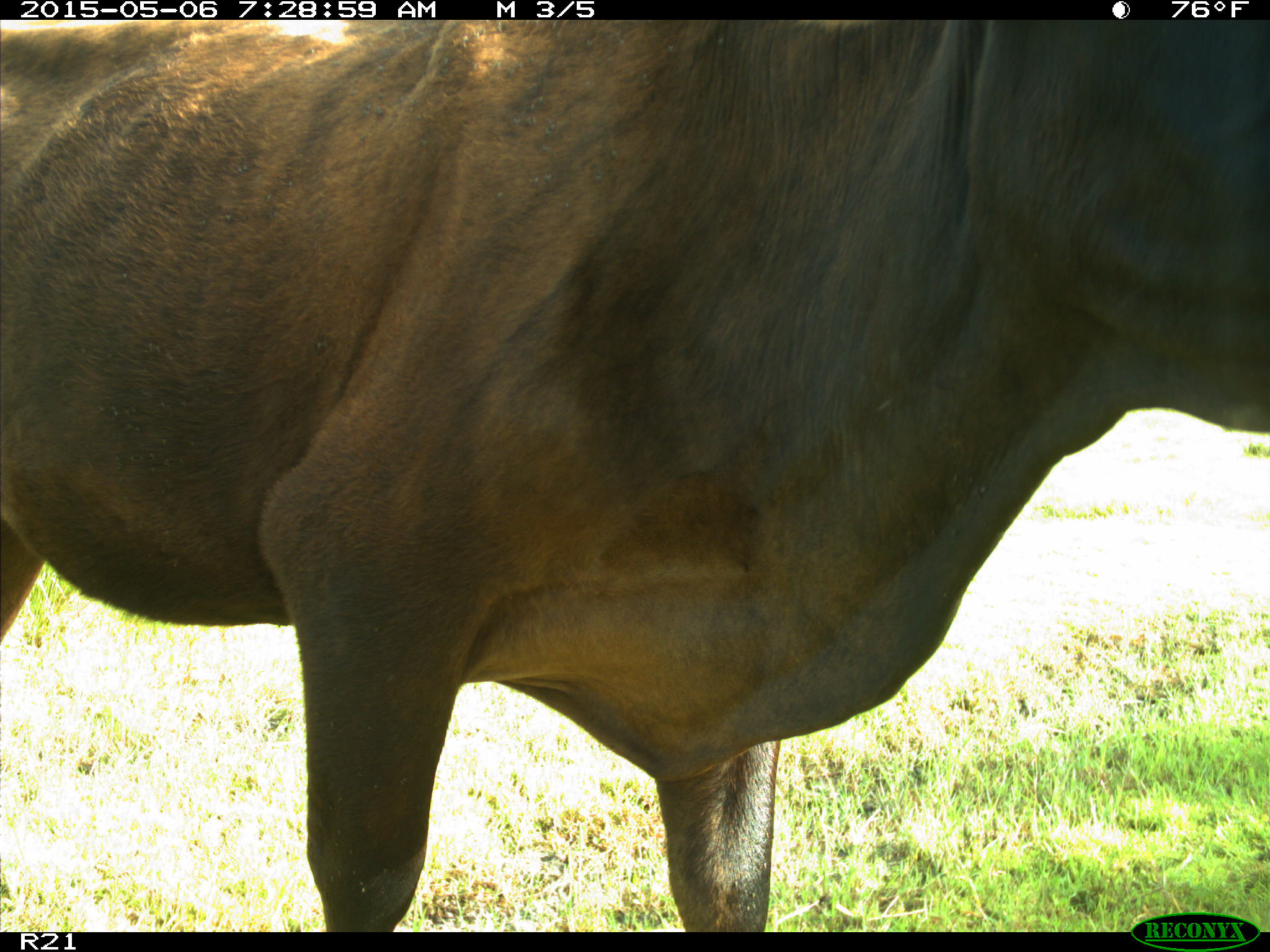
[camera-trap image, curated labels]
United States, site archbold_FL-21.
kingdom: Animalia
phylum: Chordata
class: Mammalia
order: Artiodactyla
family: Bovidae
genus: Bos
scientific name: Bos taurus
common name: domestic cow